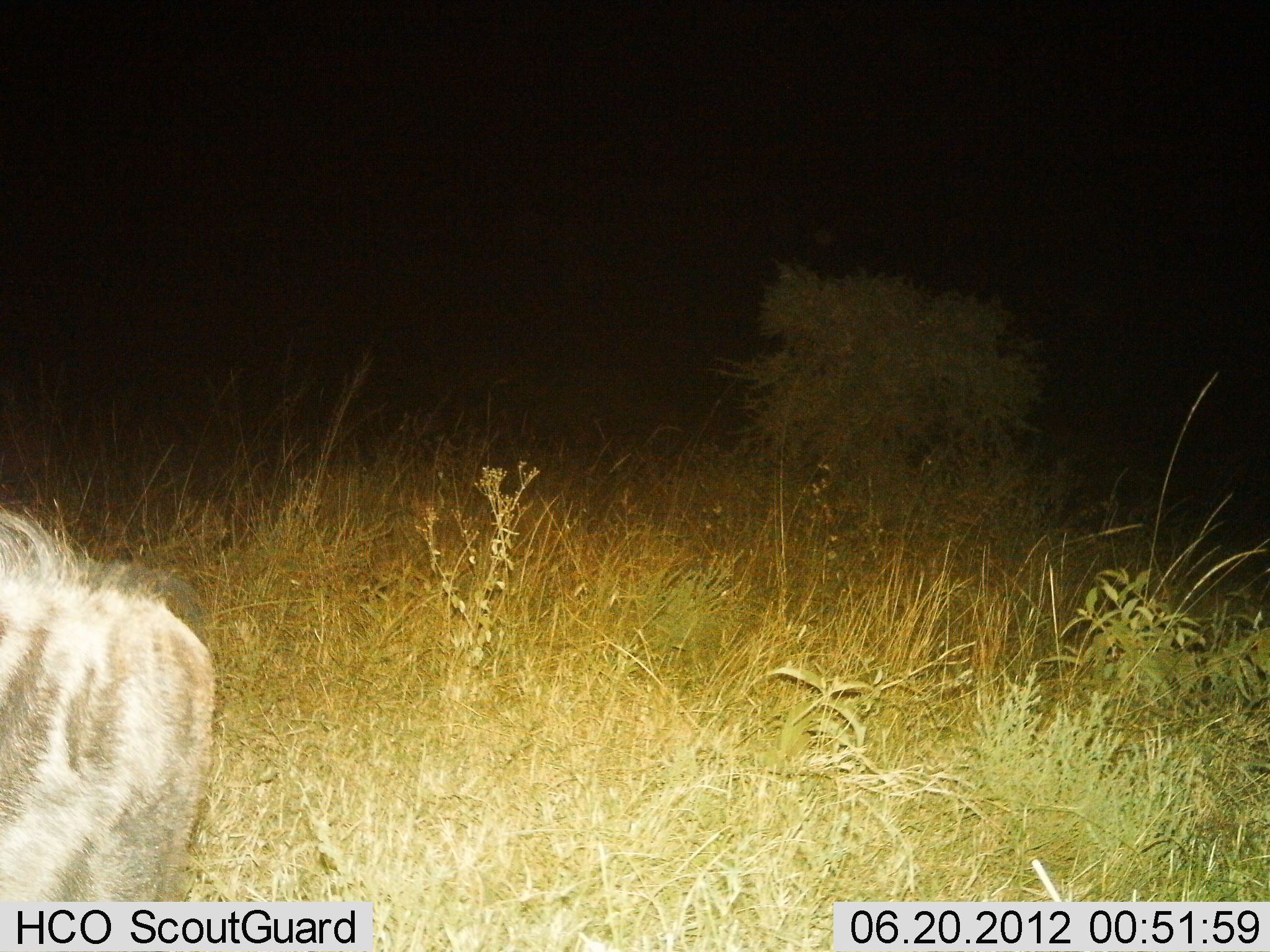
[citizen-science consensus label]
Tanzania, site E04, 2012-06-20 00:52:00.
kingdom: Animalia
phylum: Chordata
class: Mammalia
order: Artiodactyla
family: Bovidae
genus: Connochaetes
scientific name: Connochaetes taurinus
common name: blue wildebeest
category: wildebeest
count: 1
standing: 0%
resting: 80%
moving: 20%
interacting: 0%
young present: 0%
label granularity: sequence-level